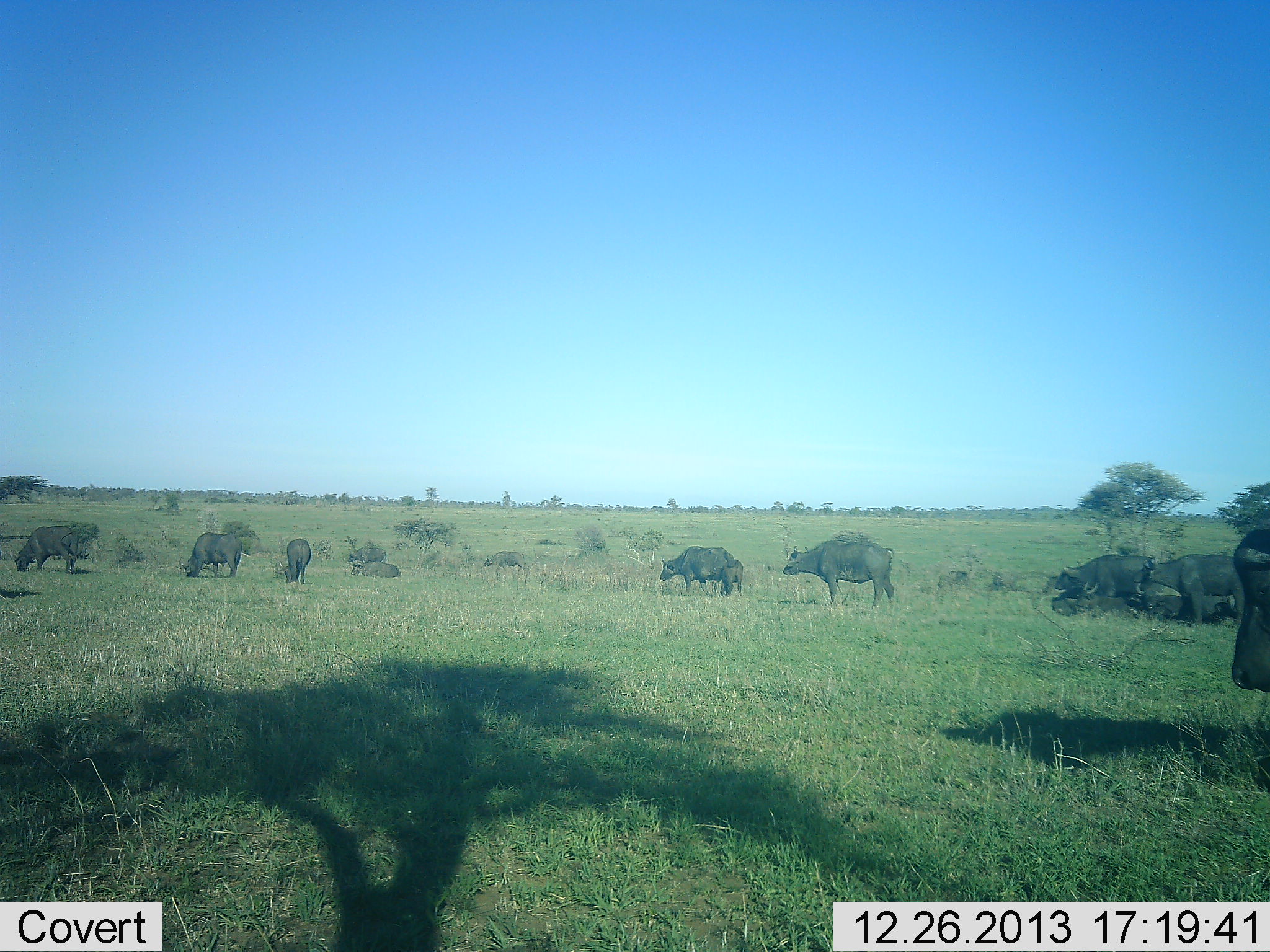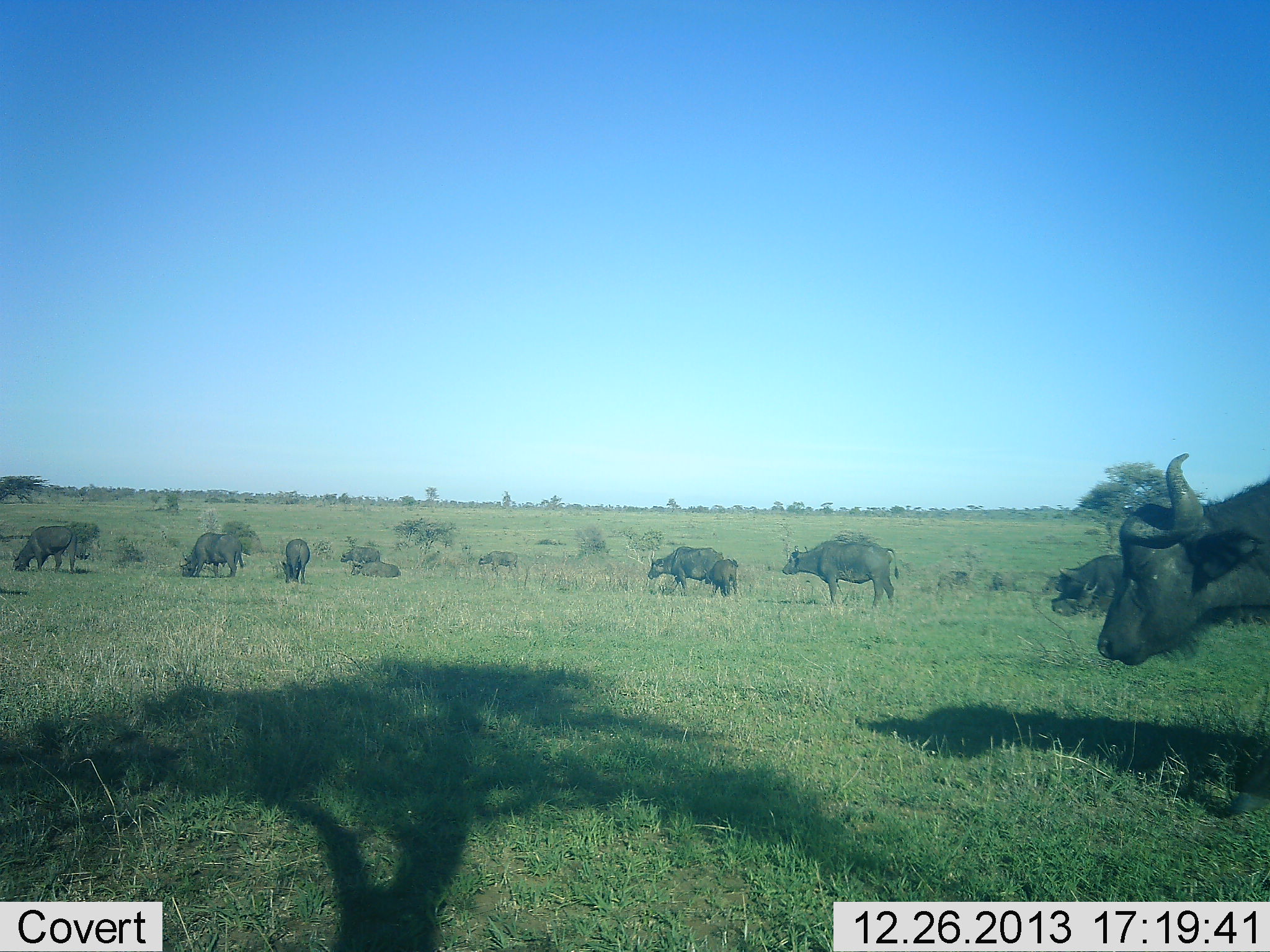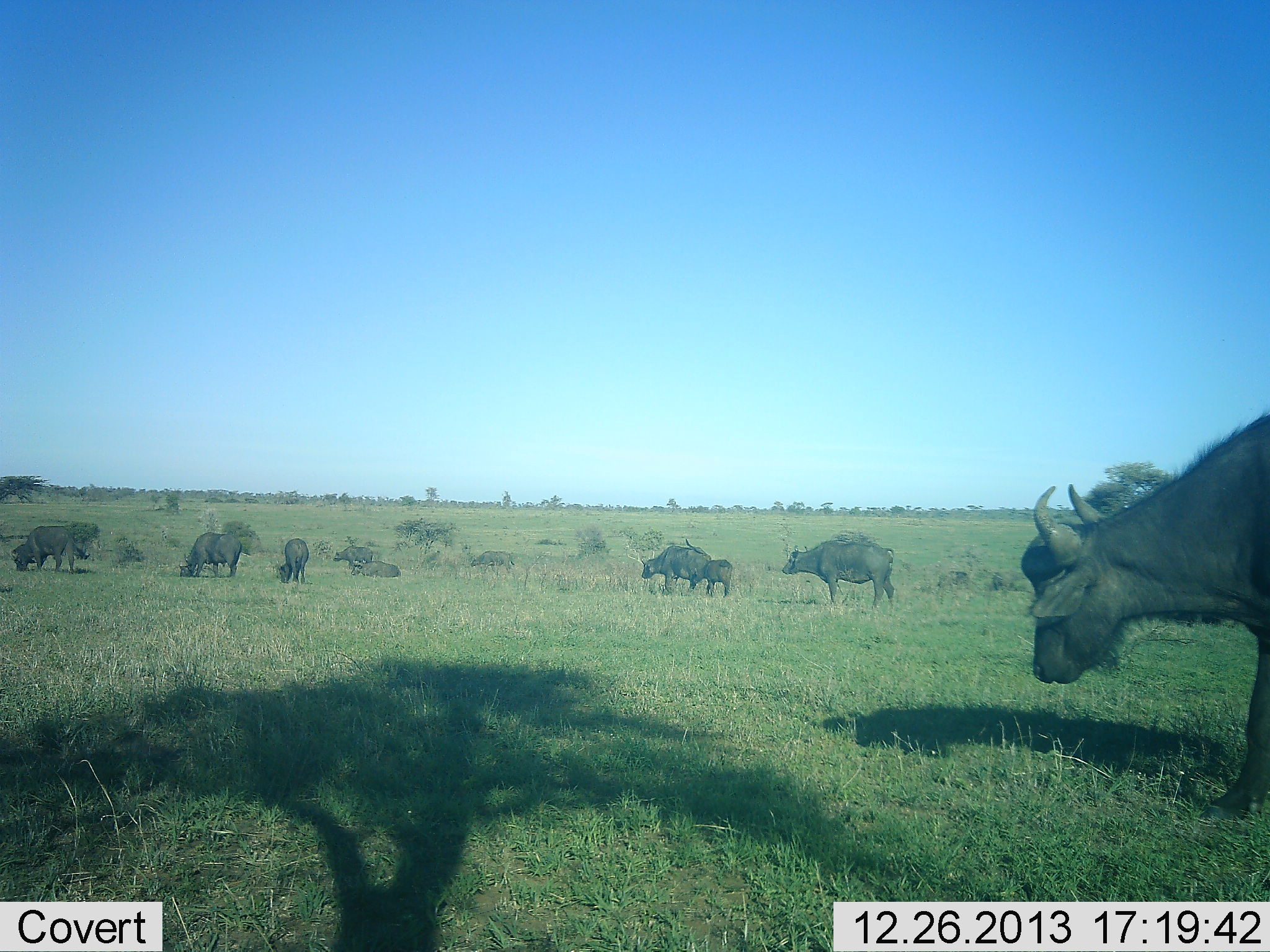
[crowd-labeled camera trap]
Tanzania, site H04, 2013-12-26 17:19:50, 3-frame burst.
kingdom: Animalia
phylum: Chordata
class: Mammalia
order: Artiodactyla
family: Bovidae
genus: Syncerus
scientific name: Syncerus caffer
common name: cape buffalo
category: buffalo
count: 11-50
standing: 50%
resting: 70%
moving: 70%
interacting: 10%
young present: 60%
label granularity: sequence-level